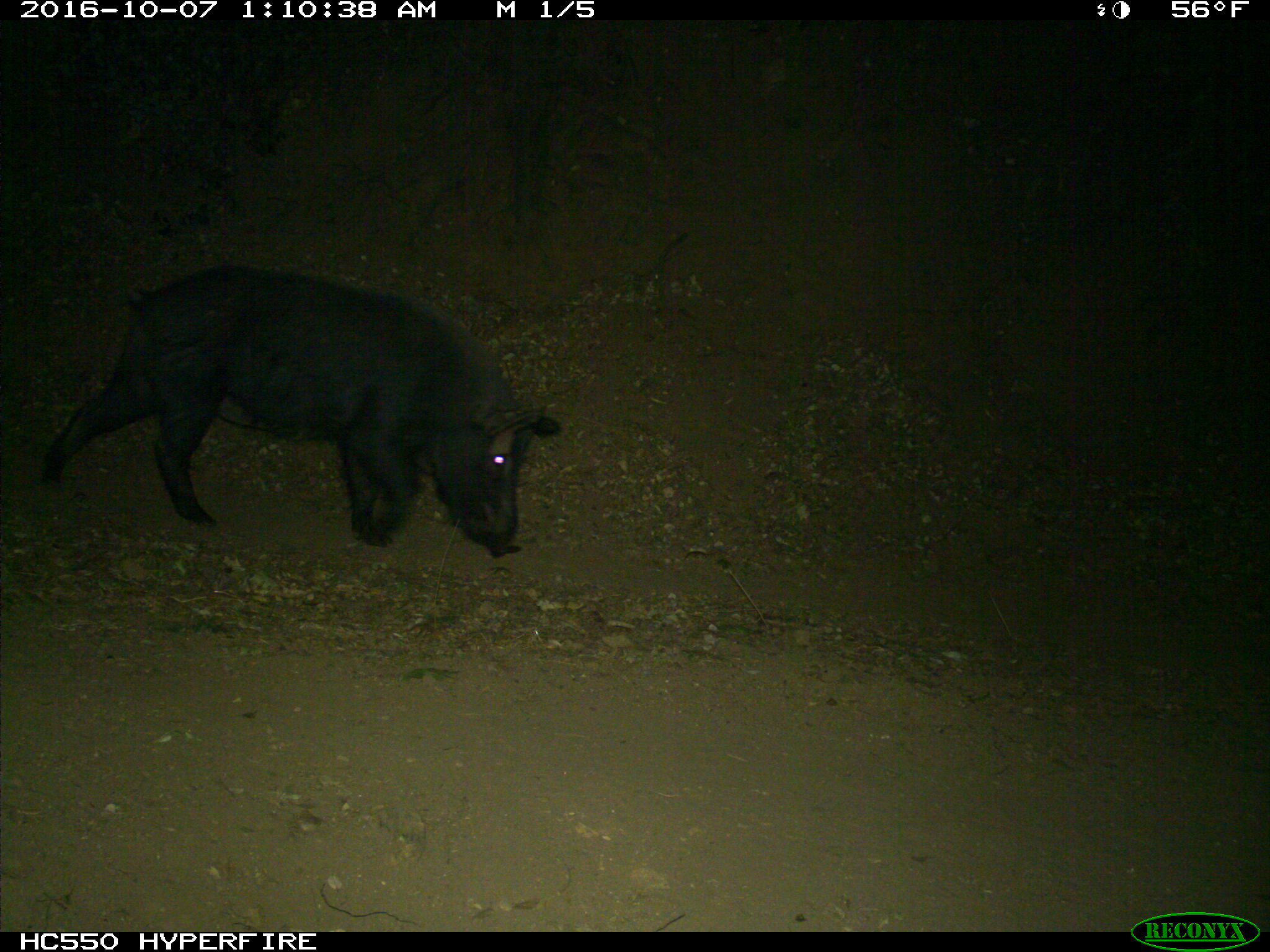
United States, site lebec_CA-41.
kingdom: Animalia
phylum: Chordata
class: Mammalia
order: Artiodactyla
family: Suidae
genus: Sus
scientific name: Sus scrofa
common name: wild boar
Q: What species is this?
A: Sus scrofa (wild boar).